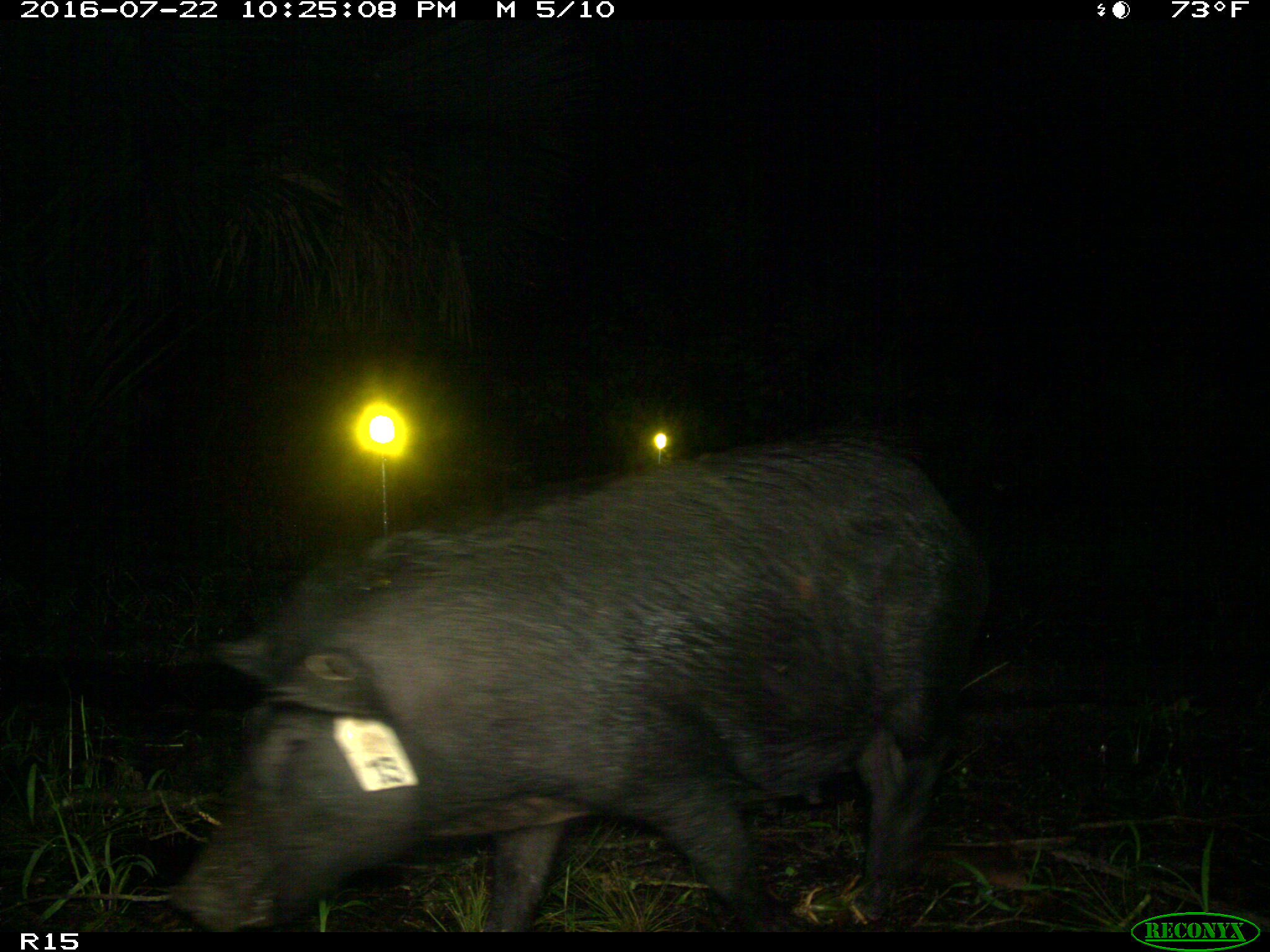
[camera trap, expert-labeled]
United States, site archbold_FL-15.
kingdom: Animalia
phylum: Chordata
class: Mammalia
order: Artiodactyla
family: Suidae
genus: Sus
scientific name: Sus scrofa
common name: wild boar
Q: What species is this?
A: Sus scrofa (wild boar).